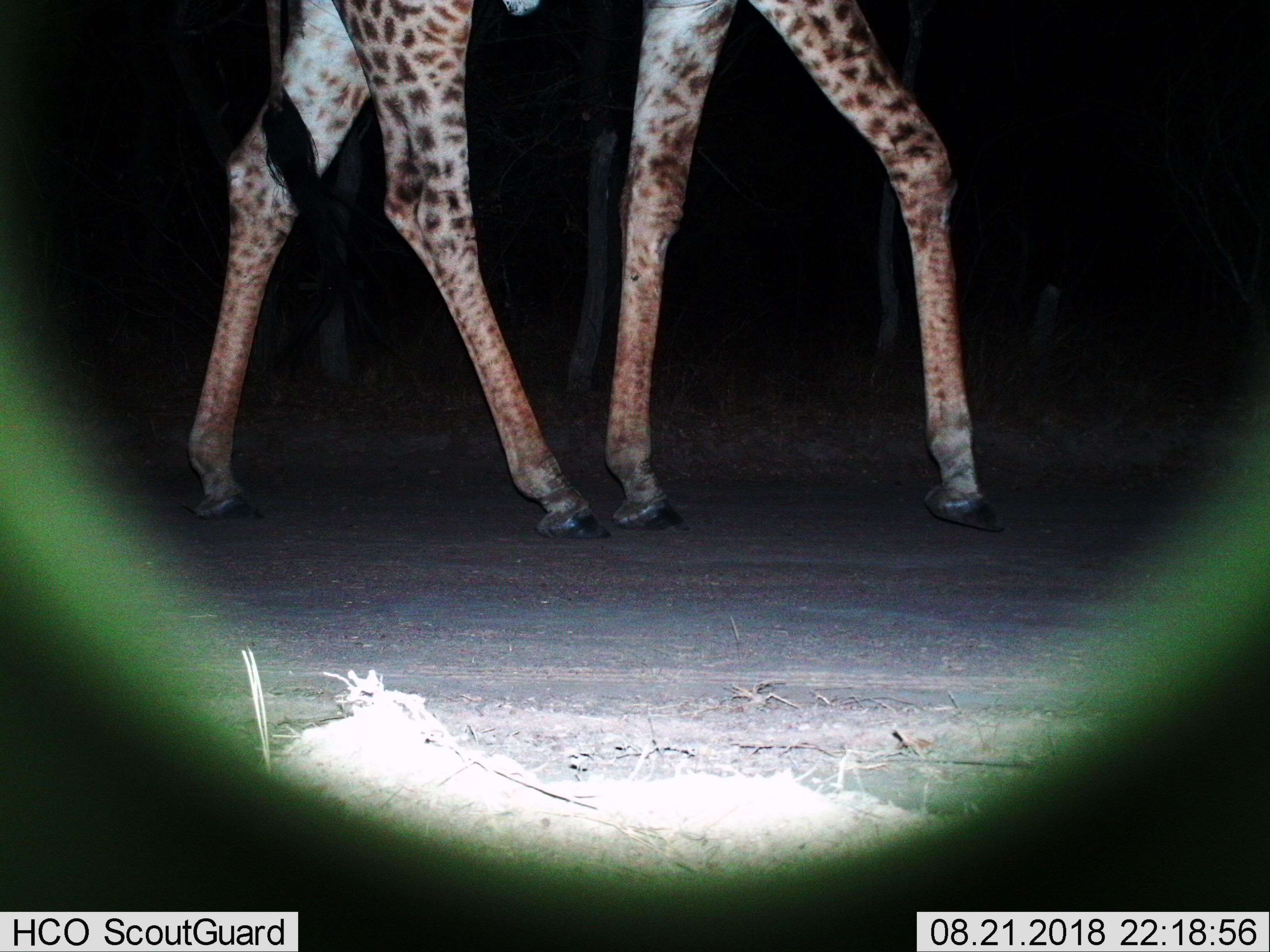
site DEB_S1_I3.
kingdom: Animalia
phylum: Chordata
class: Mammalia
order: Artiodactyla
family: Giraffidae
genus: Giraffa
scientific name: Giraffa camelopardalis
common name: giraffe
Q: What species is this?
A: Giraffe (Giraffa camelopardalis).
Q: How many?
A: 1.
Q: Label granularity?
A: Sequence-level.